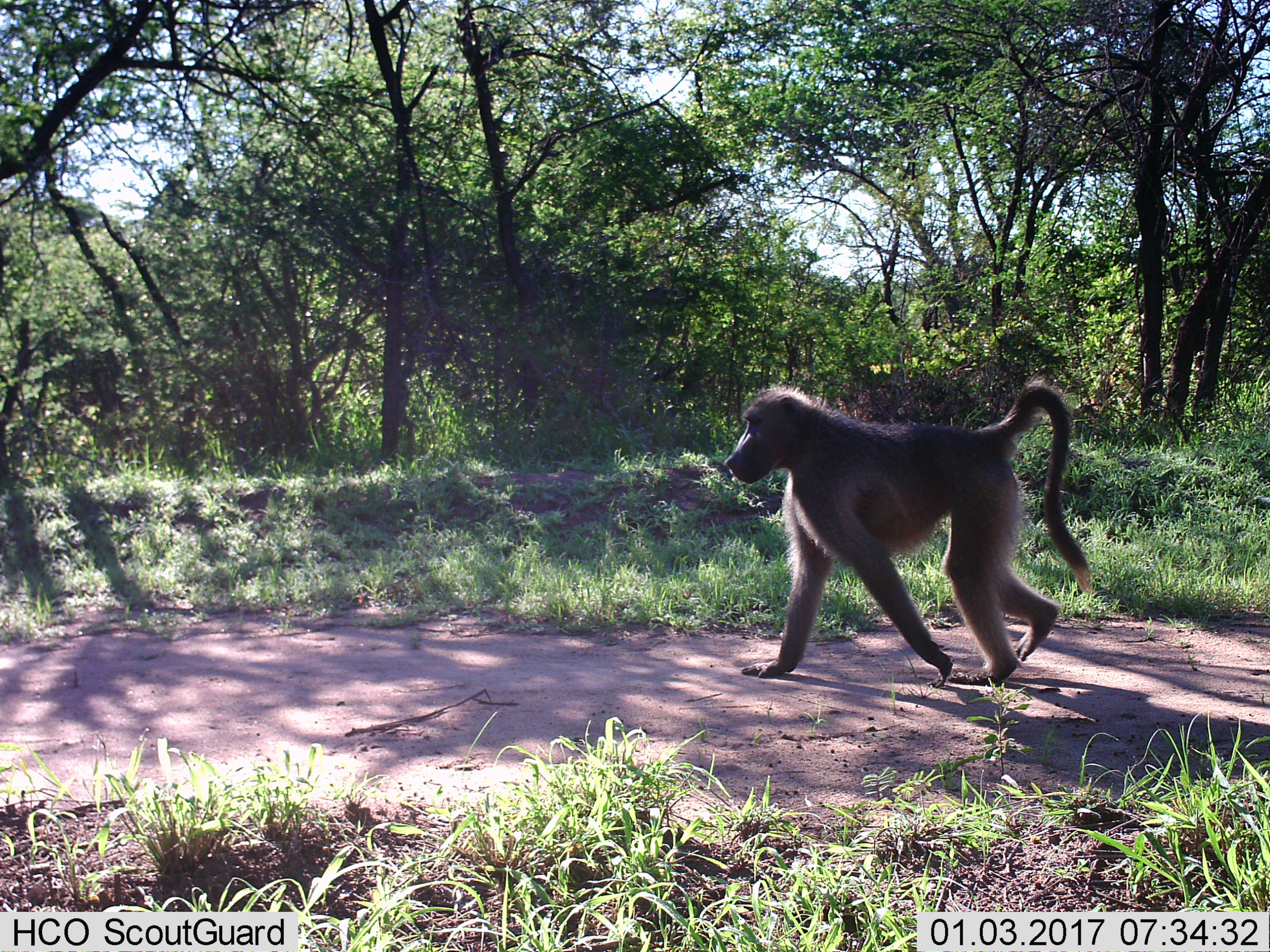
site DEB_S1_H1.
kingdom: Animalia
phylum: Chordata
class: Mammalia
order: Primates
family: Cercopithecidae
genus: Papio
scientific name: Papio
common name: baboon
Baboon (Papio), count 1. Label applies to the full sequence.